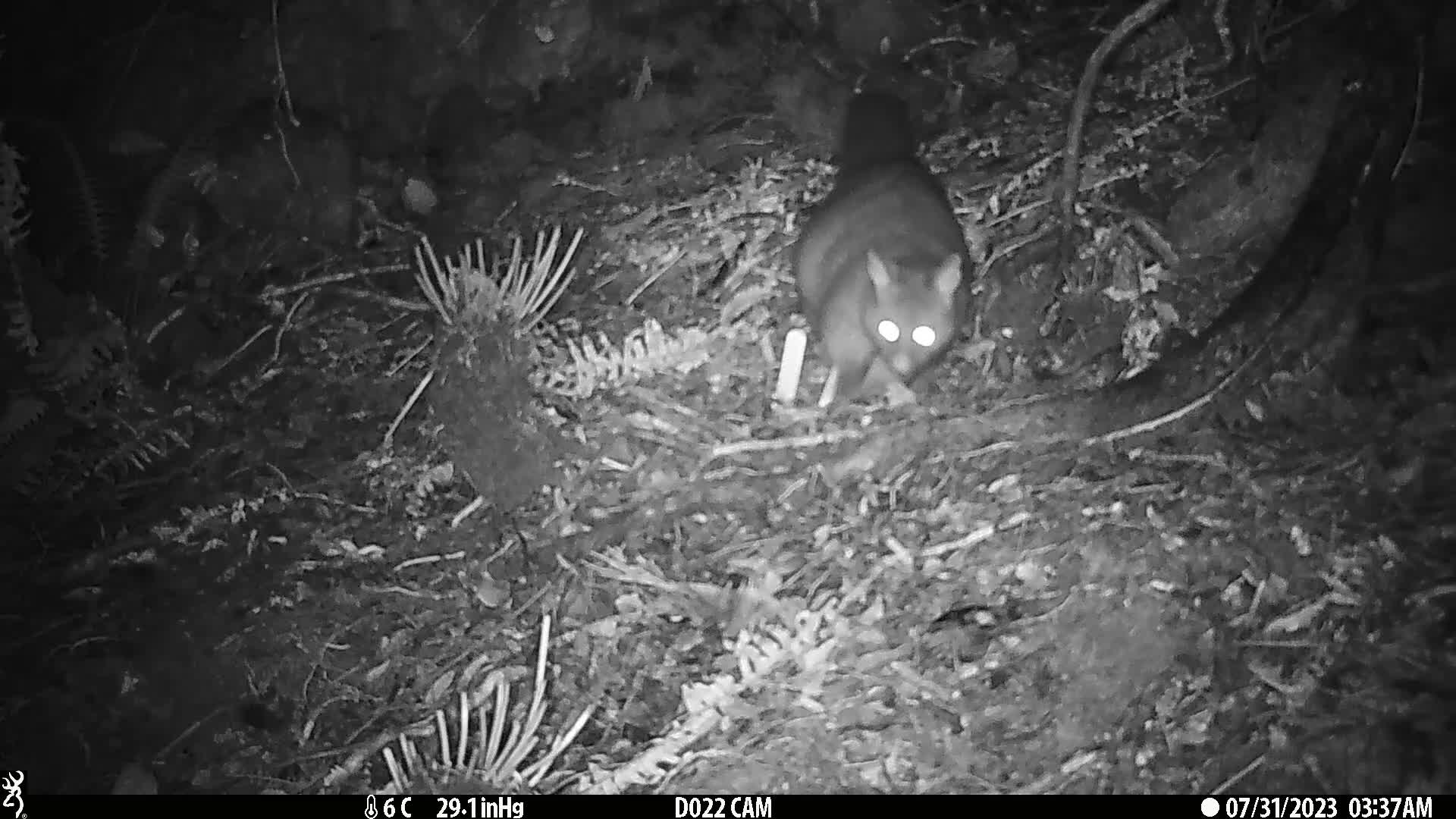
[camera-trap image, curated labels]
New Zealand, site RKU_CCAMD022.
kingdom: Animalia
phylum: Chordata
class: Mammalia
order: Diprotodontia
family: Phalangeridae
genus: Trichosurus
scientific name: Trichosurus vulpecula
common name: common brushtail possum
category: possum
Possum (common brushtail possum) (Trichosurus vulpecula).